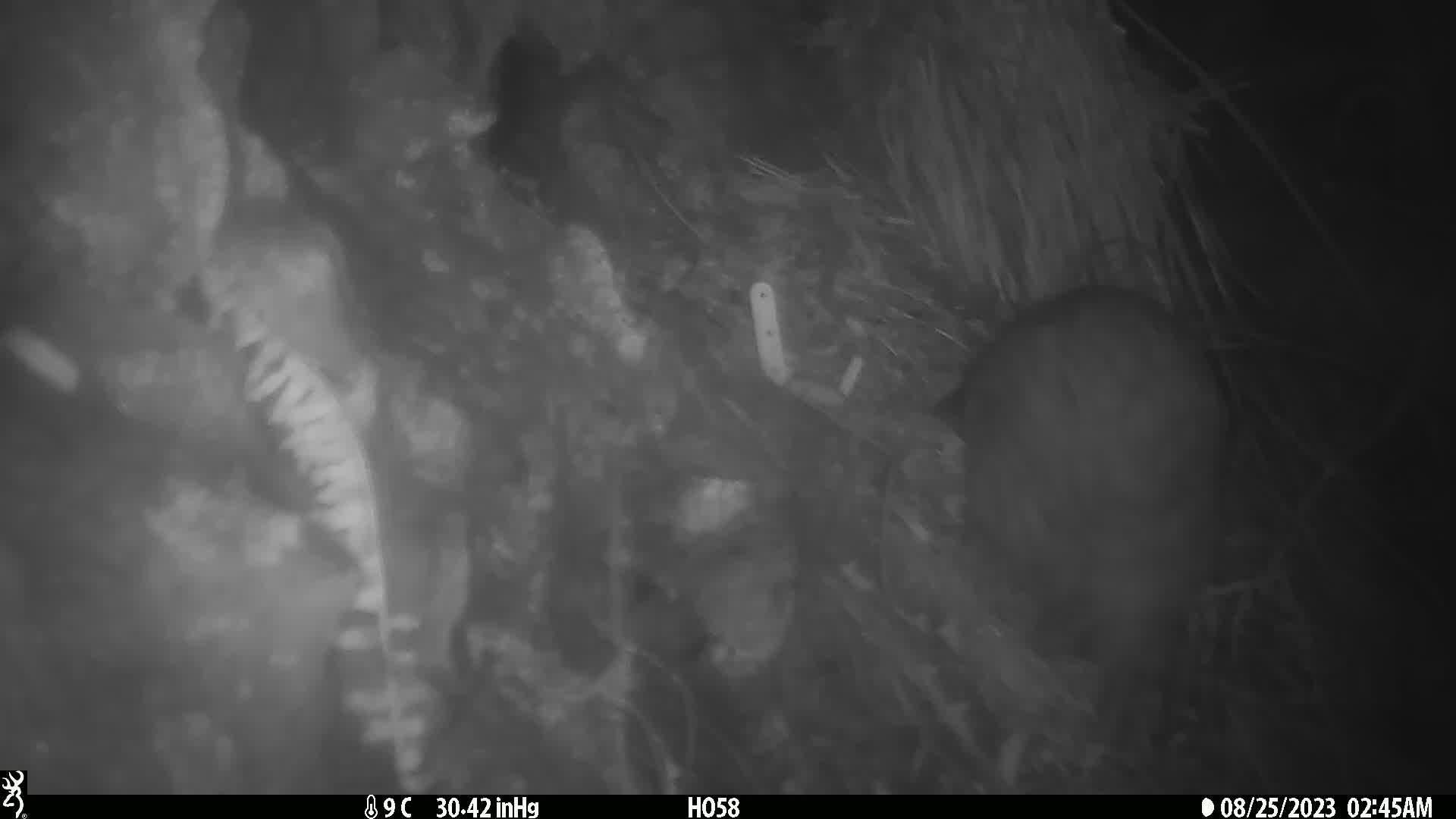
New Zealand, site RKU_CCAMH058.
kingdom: Animalia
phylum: Chordata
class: Aves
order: Apterygiformes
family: Apterygidae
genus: Apteryx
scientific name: Apteryx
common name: kiwi